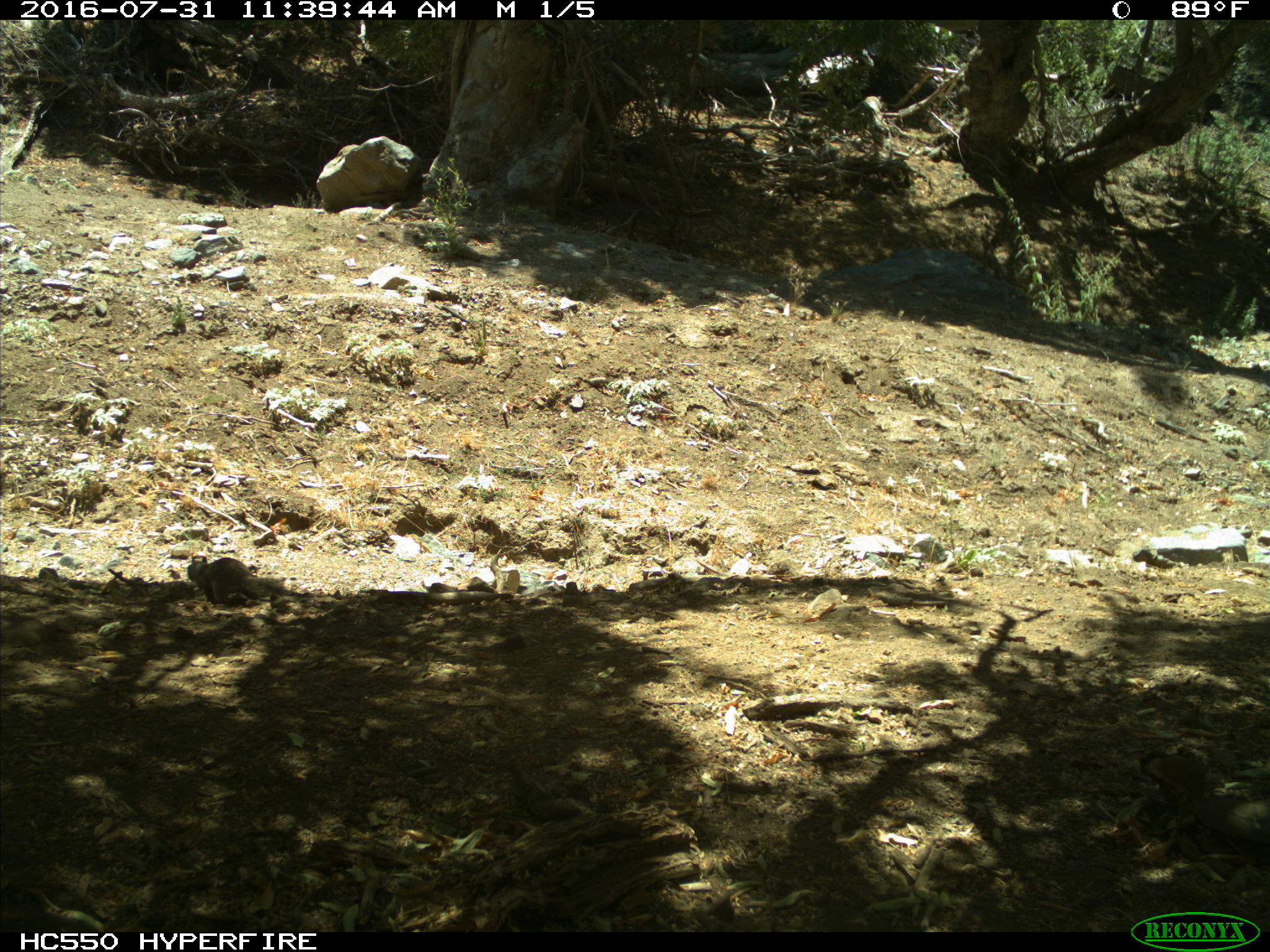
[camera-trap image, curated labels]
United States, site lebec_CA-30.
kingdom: Animalia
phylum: Chordata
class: Mammalia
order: Rodentia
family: Sciuridae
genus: Otospermophilus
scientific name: Otospermophilus beecheyi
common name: california ground squirrel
Otospermophilus beecheyi (california ground squirrel).